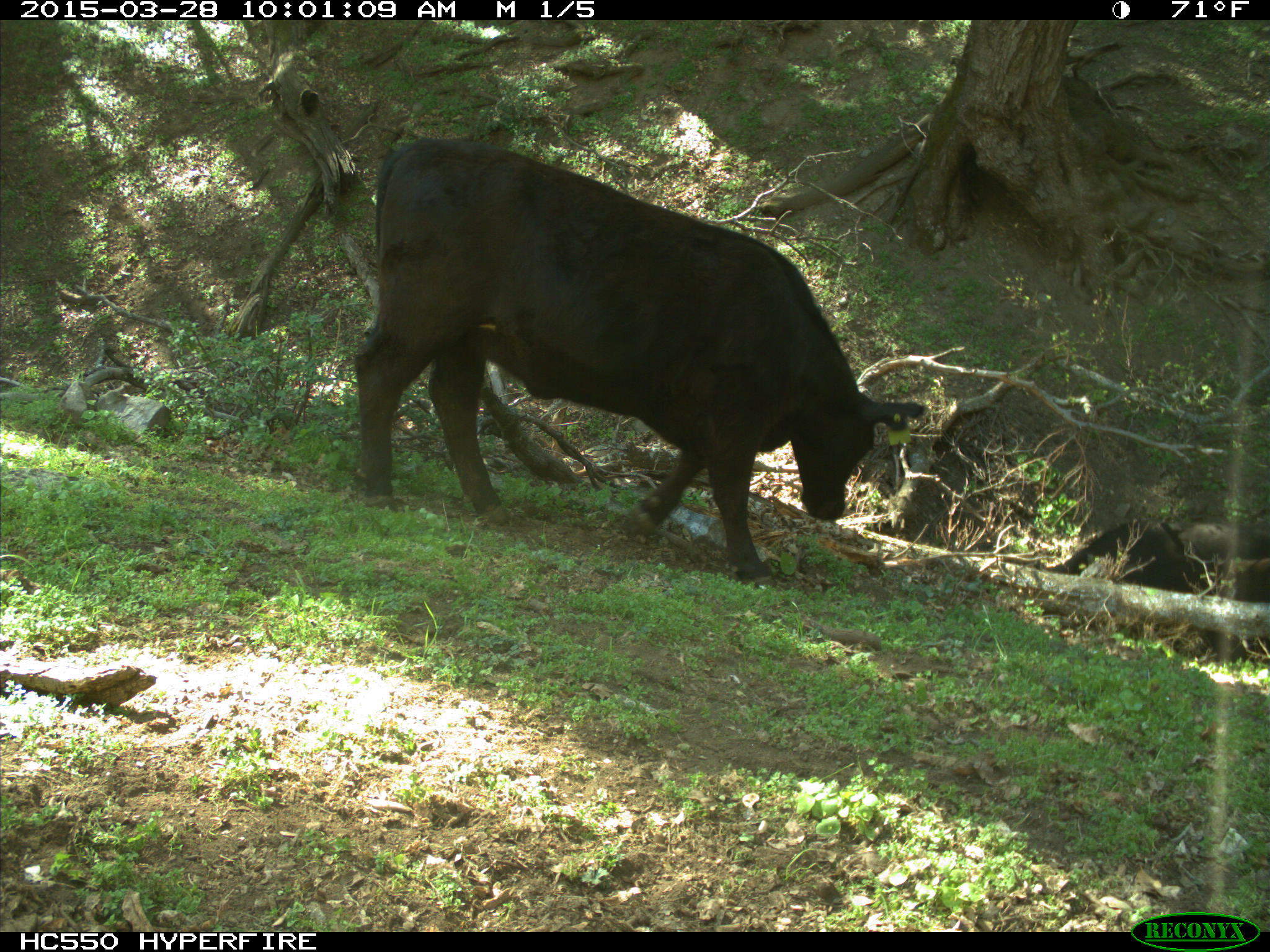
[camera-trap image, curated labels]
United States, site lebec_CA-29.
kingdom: Animalia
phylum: Chordata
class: Mammalia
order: Artiodactyla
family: Bovidae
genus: Bos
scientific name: Bos taurus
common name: domestic cow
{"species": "Bos taurus (domestic cow)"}